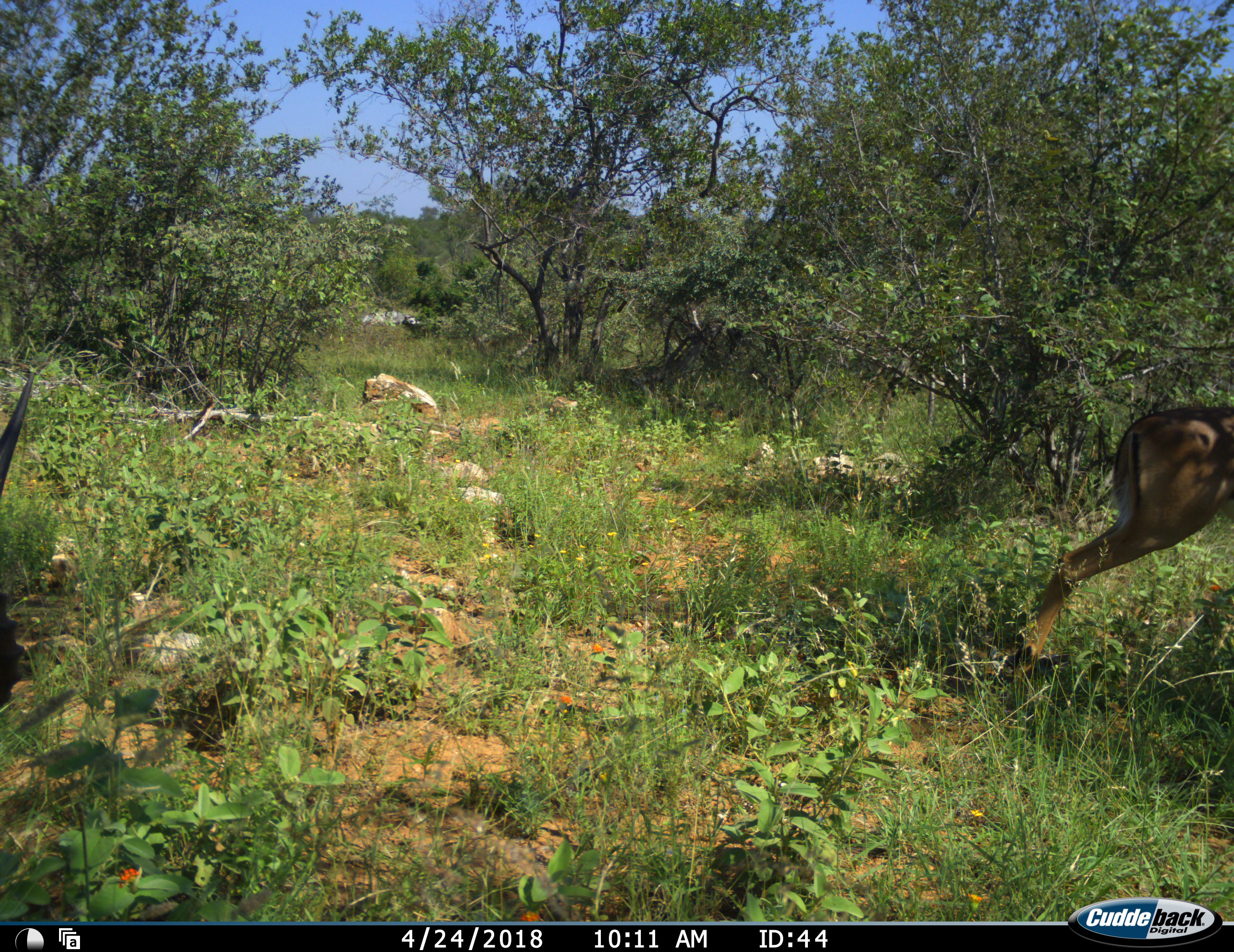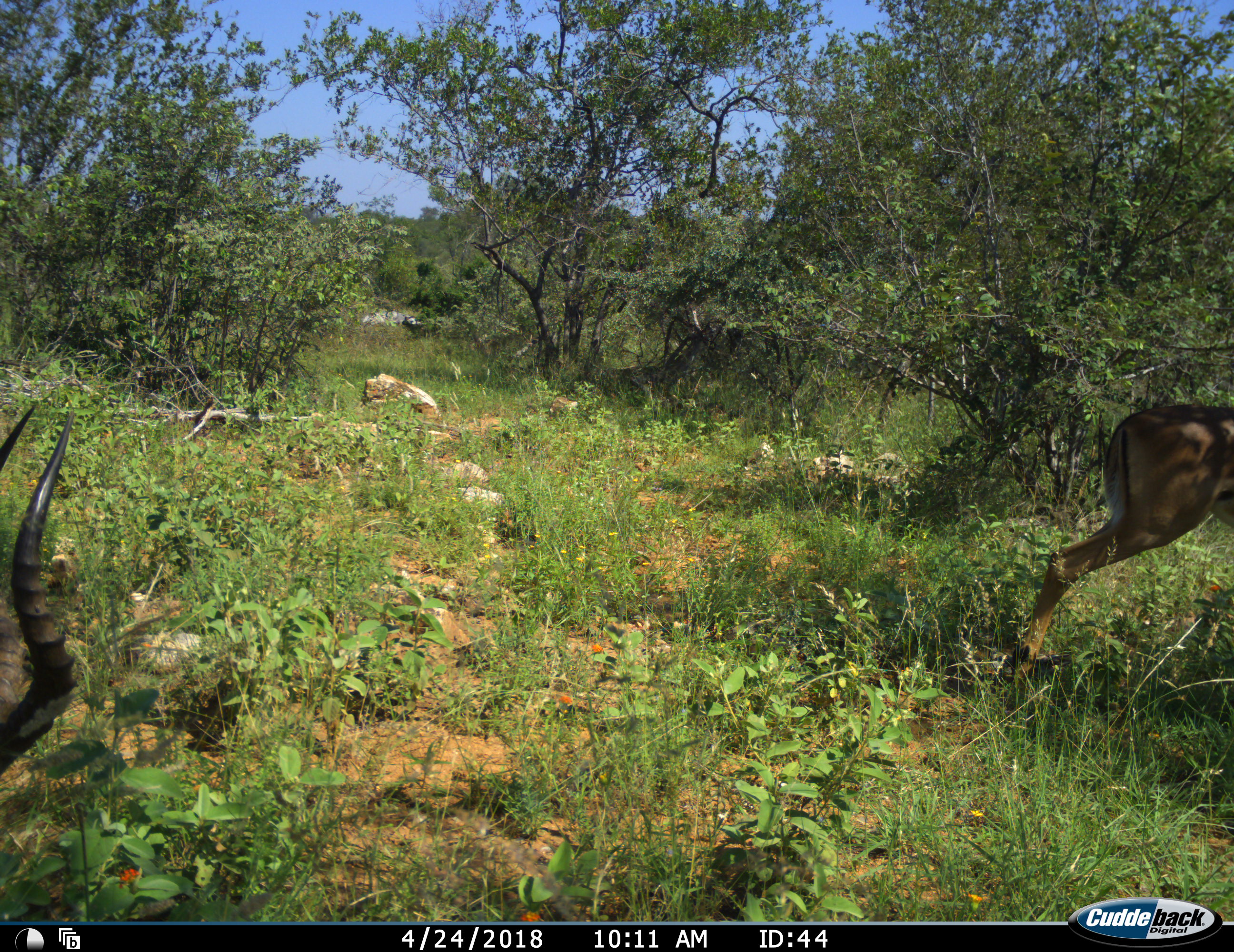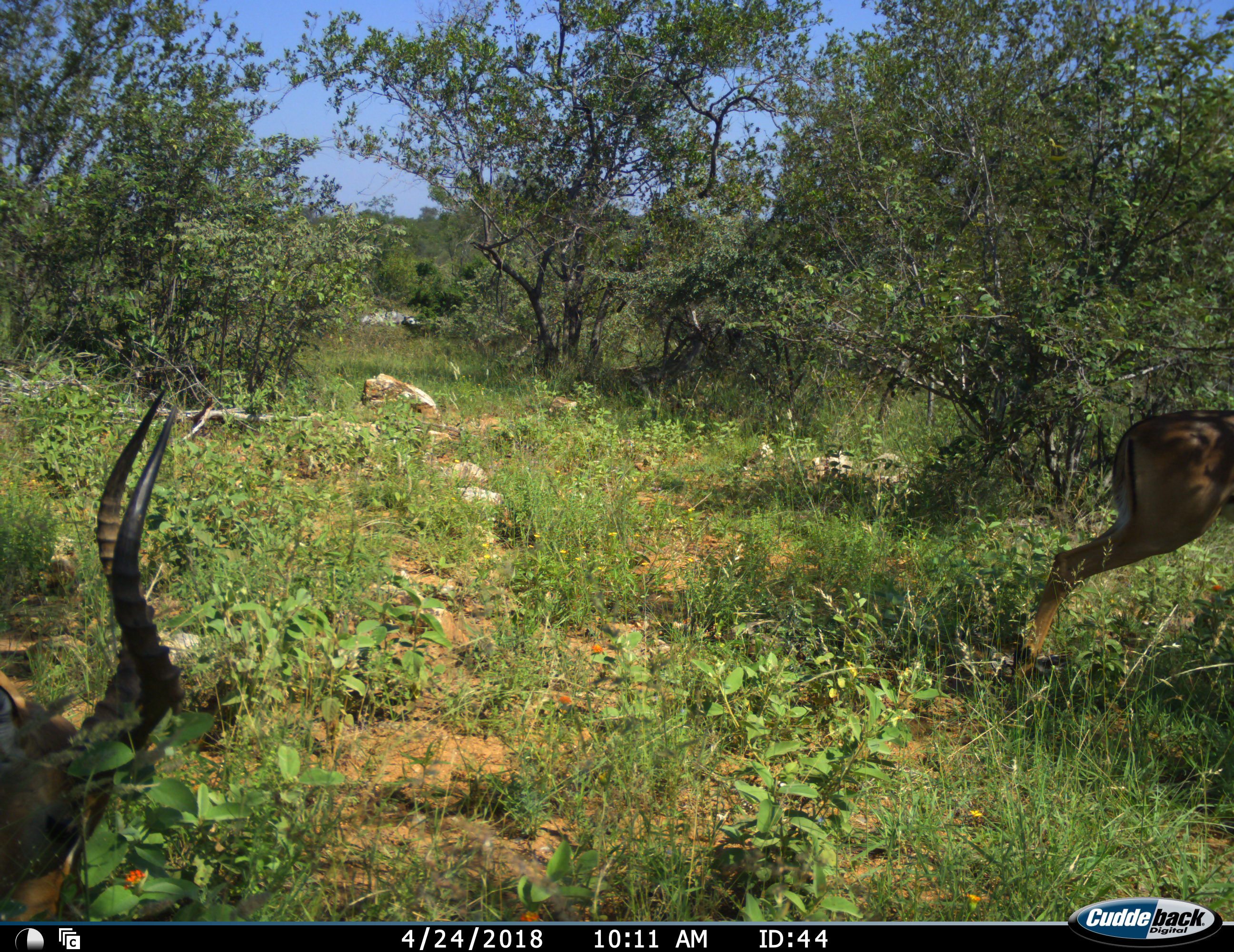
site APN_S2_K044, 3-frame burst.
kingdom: Animalia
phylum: Chordata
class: Mammalia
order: Artiodactyla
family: Bovidae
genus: Aepyceros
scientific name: Aepyceros melampus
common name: impala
Impala (Aepyceros melampus), count 2. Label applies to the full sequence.